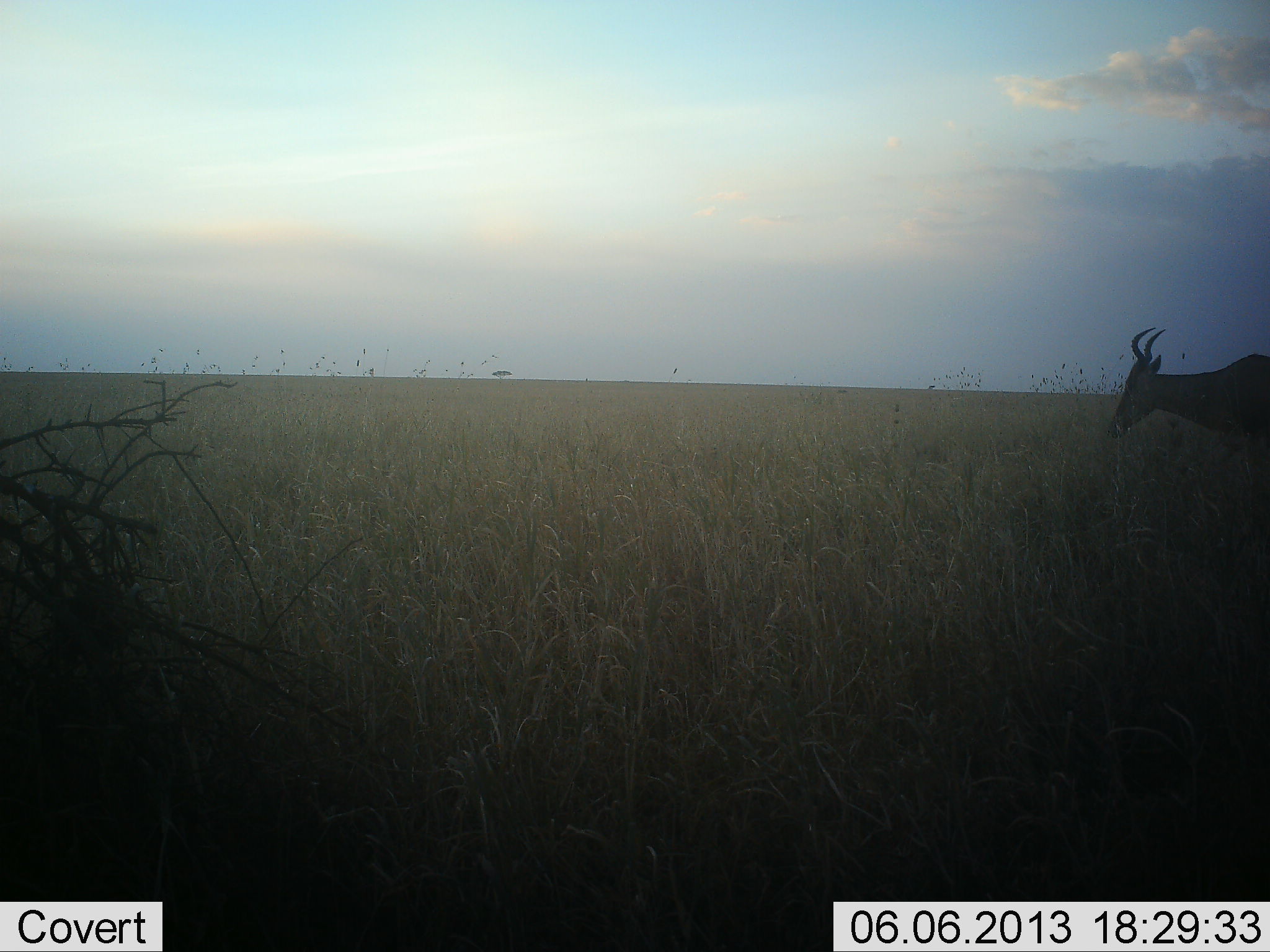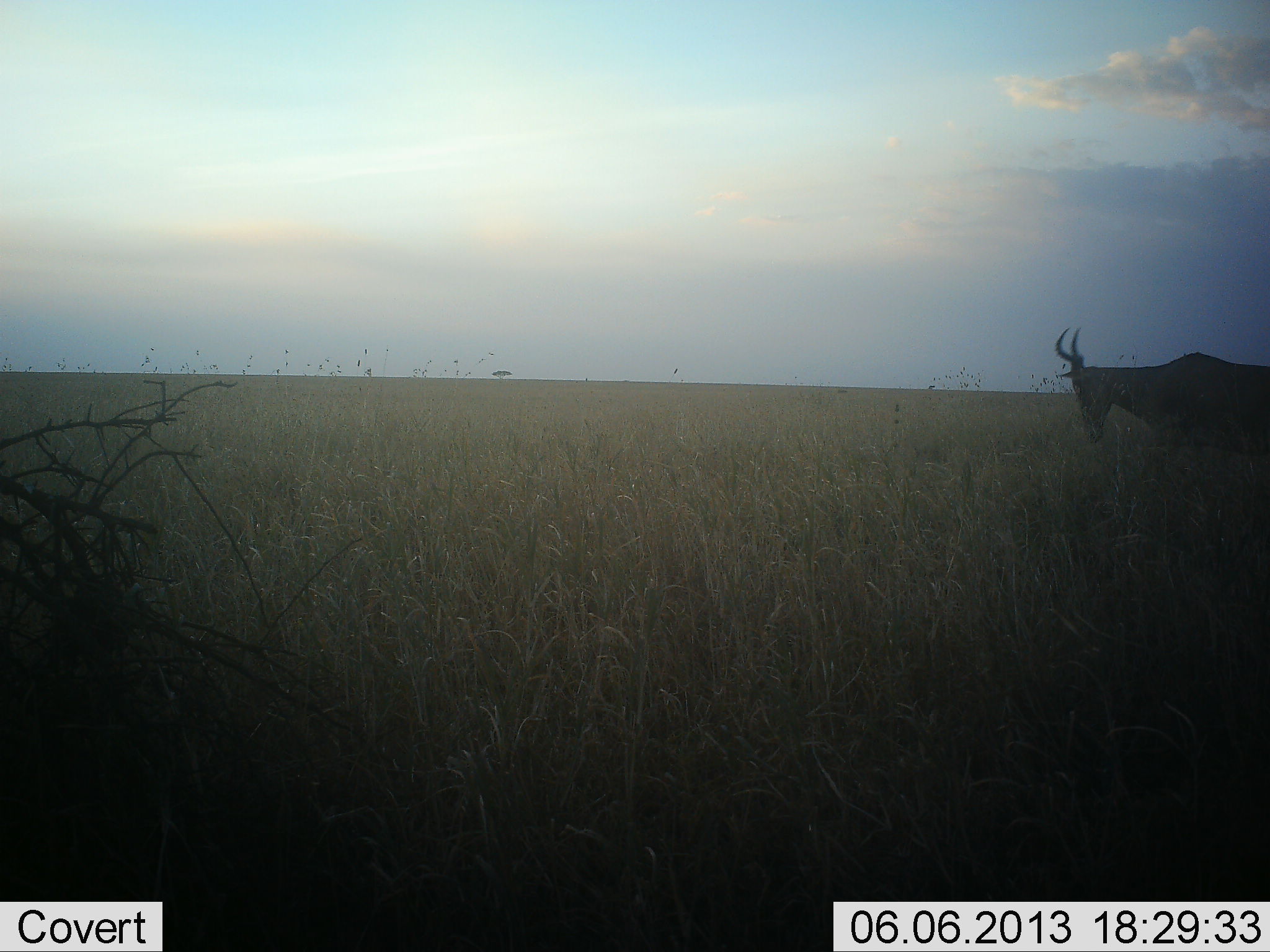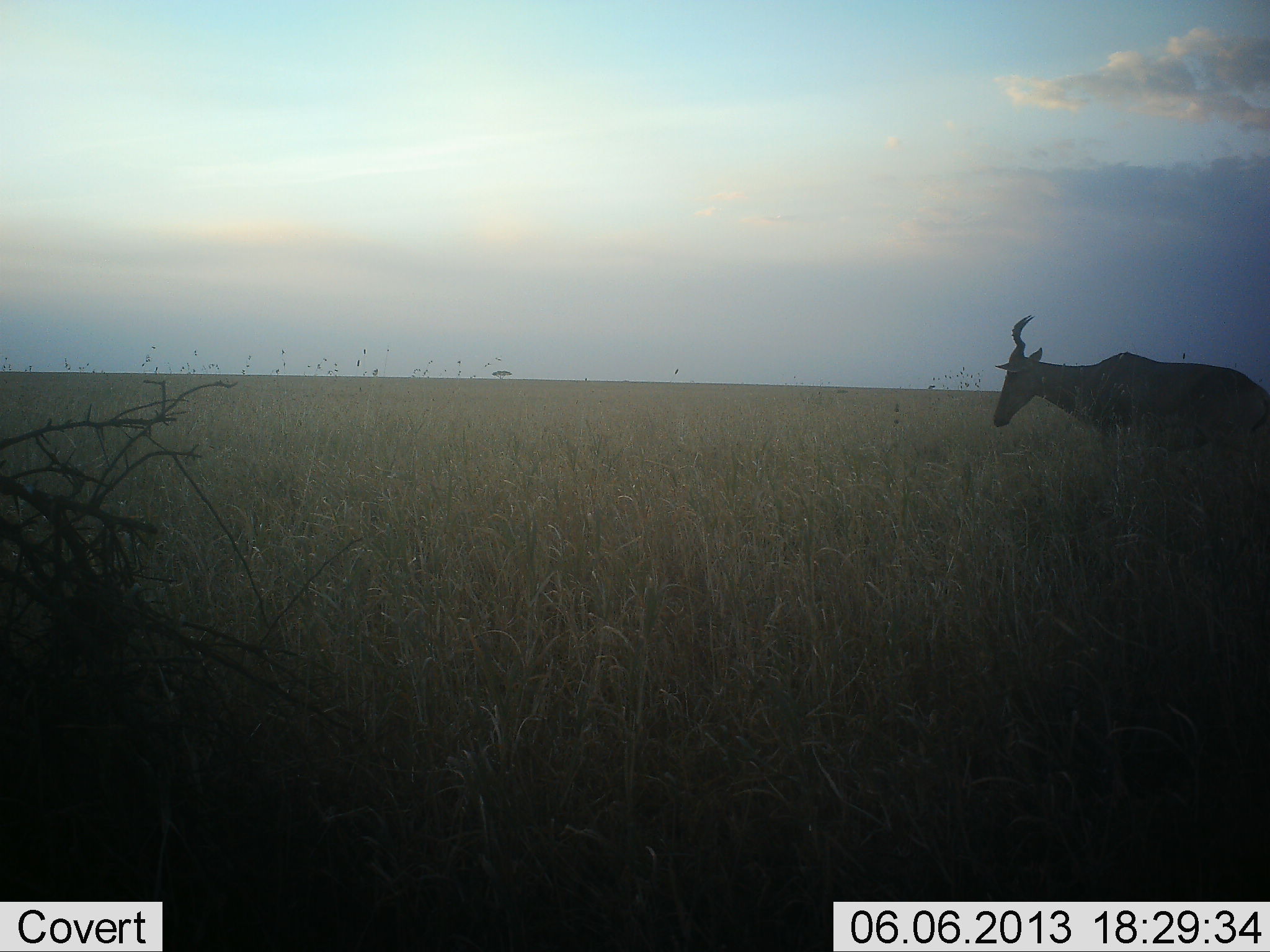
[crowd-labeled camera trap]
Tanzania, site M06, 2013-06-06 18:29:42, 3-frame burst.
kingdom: Animalia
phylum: Chordata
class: Mammalia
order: Artiodactyla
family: Bovidae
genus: Alcelaphus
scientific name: Alcelaphus buselaphus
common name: hartebeest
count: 1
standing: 7%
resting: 0%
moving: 93%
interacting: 0%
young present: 0%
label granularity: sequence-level